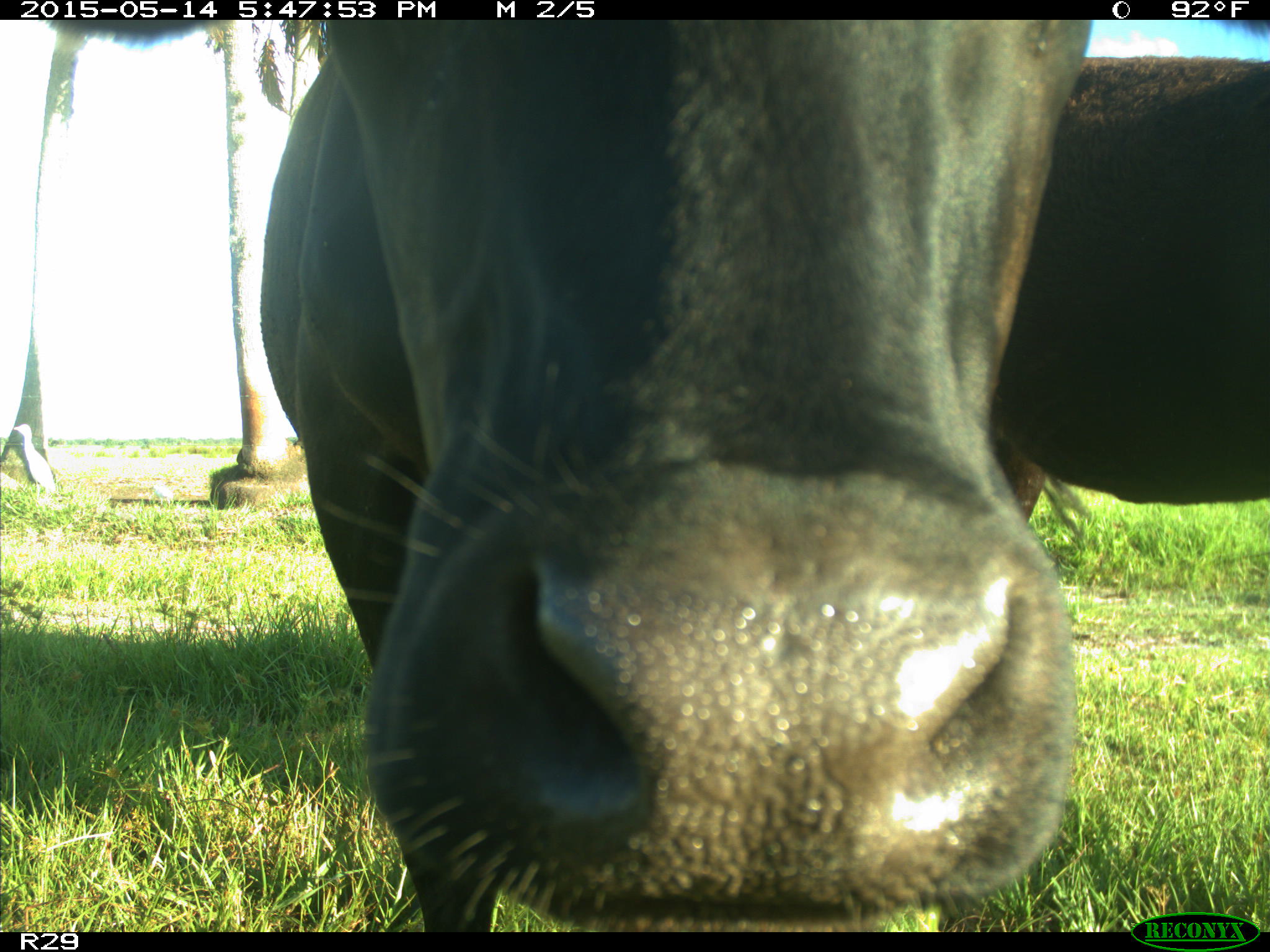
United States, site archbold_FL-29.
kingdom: Animalia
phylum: Chordata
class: Mammalia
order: Artiodactyla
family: Bovidae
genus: Bos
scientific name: Bos taurus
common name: domestic cow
Bos taurus (domestic cow).